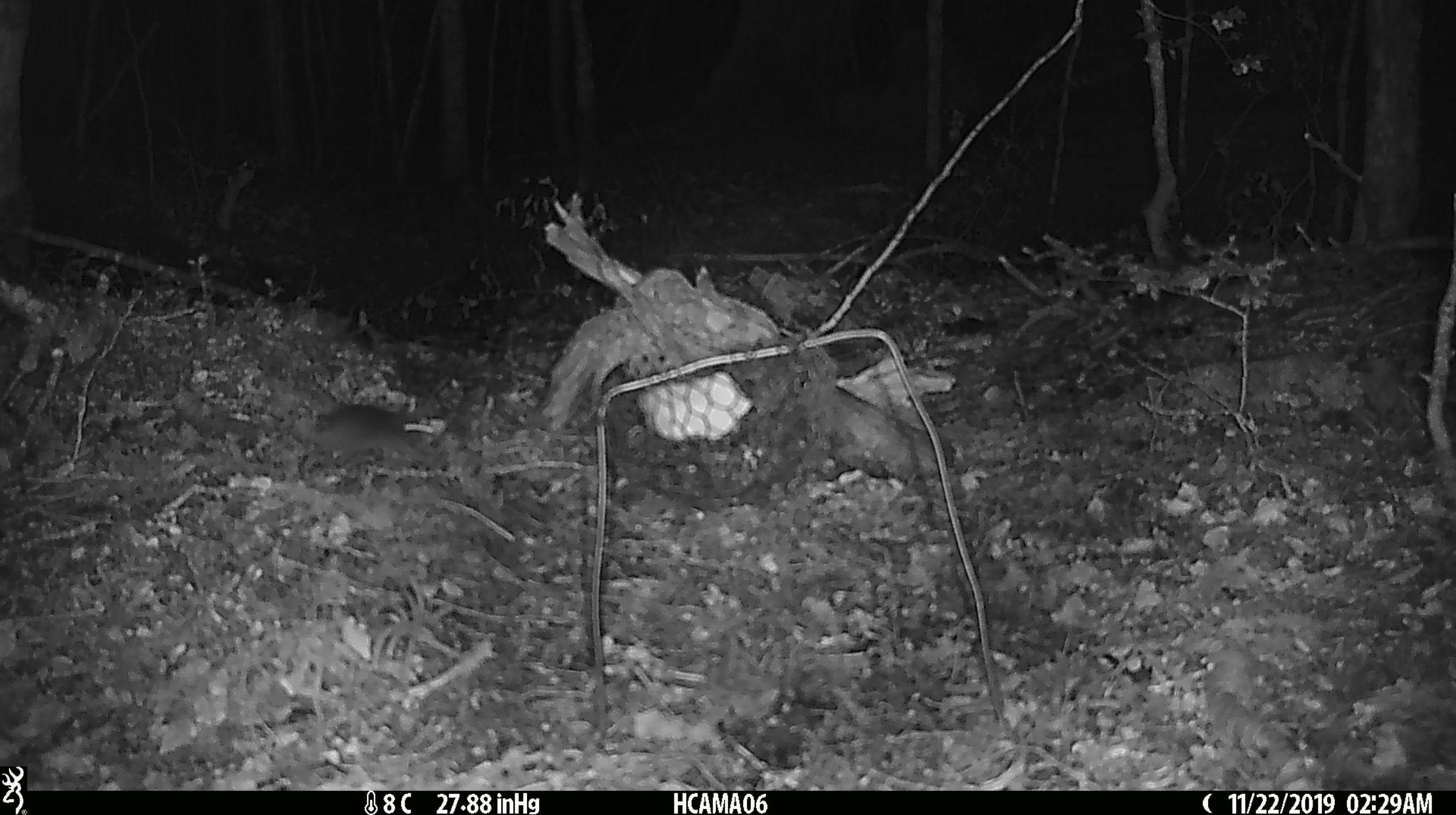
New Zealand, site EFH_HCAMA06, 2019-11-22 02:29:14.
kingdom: Animalia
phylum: Chordata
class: Mammalia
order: Rodentia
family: Muridae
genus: Mus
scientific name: Mus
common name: mouse